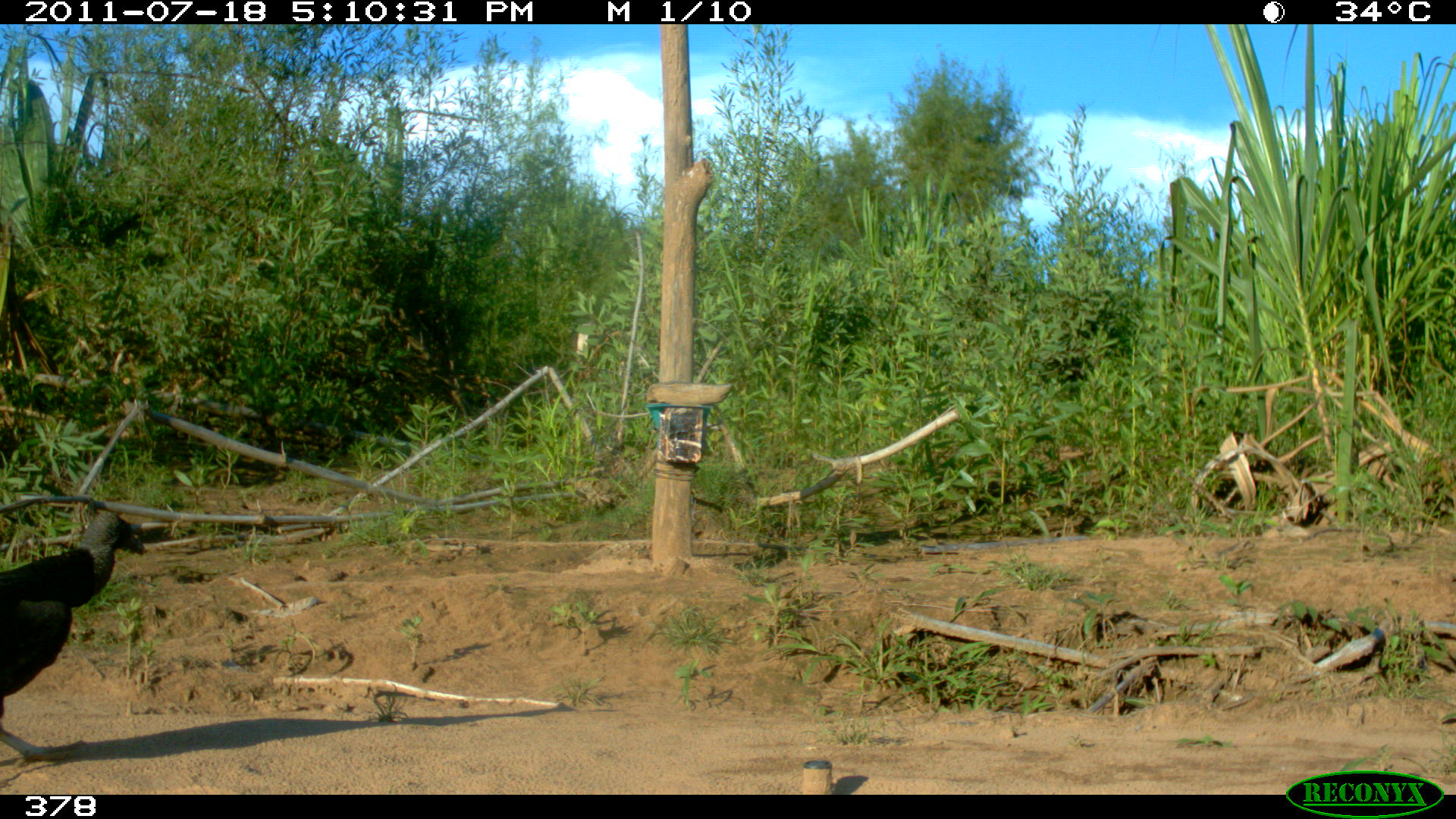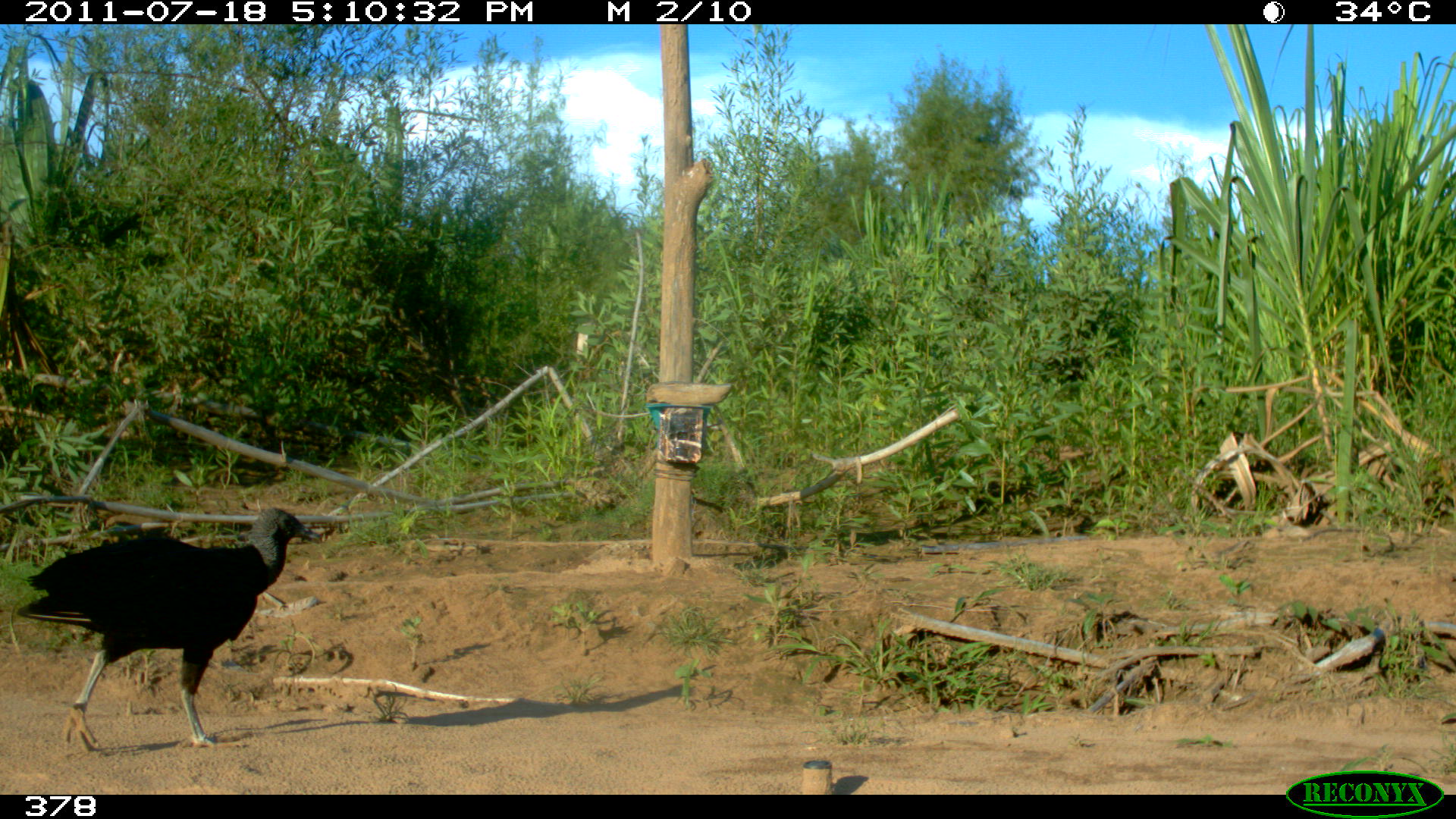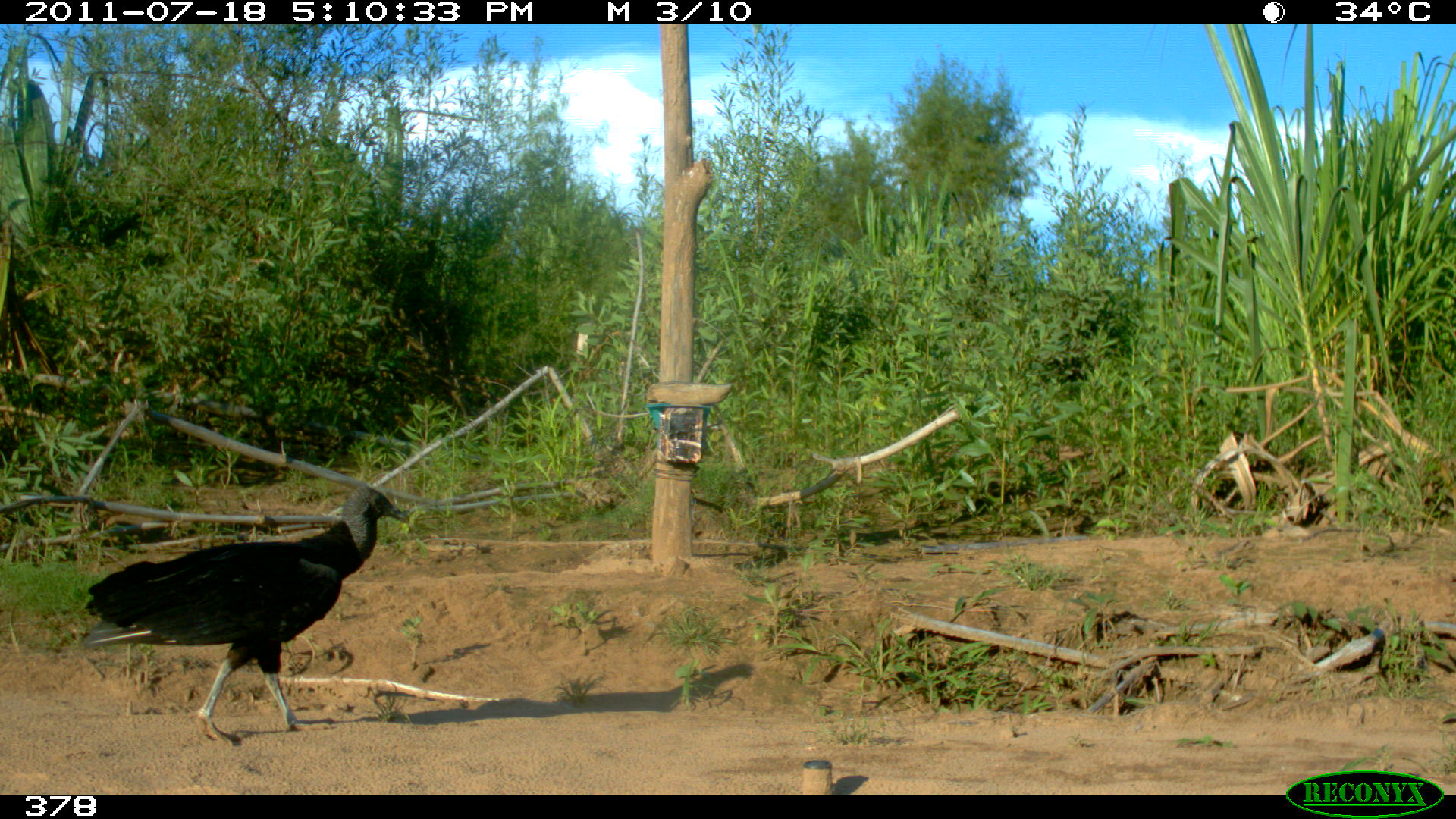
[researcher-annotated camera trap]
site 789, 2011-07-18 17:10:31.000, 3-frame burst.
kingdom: Animalia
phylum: Chordata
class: Aves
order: Cathartiformes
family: Cathartidae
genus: Coragyps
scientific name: Coragyps atratus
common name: black vulture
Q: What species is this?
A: Coragyps atratus (black vulture).